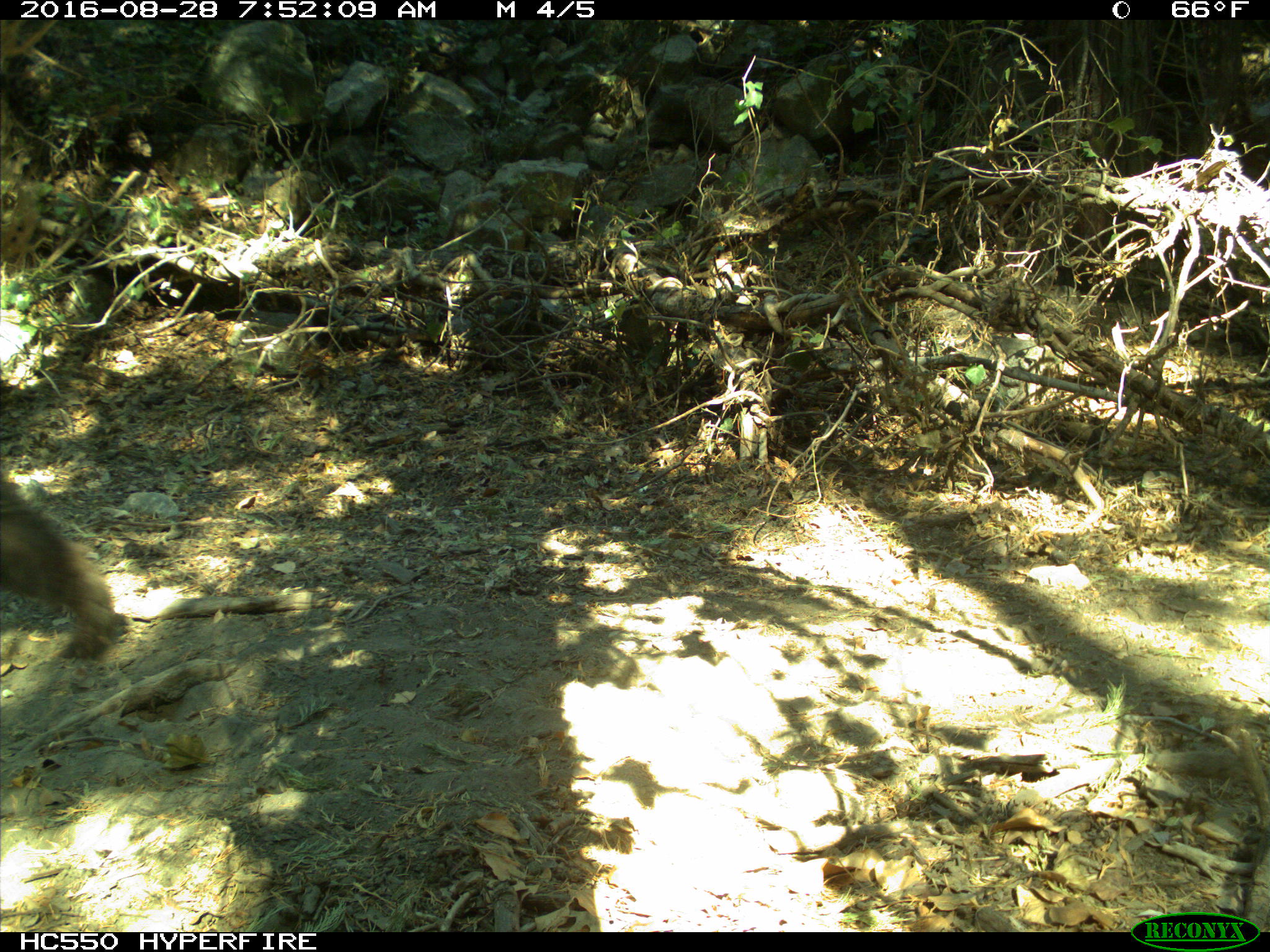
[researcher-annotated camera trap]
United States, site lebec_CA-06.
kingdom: Animalia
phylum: Chordata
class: Mammalia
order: Carnivora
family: Ursidae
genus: Ursus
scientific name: Ursus americanus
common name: american black bear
Ursus americanus (american black bear).